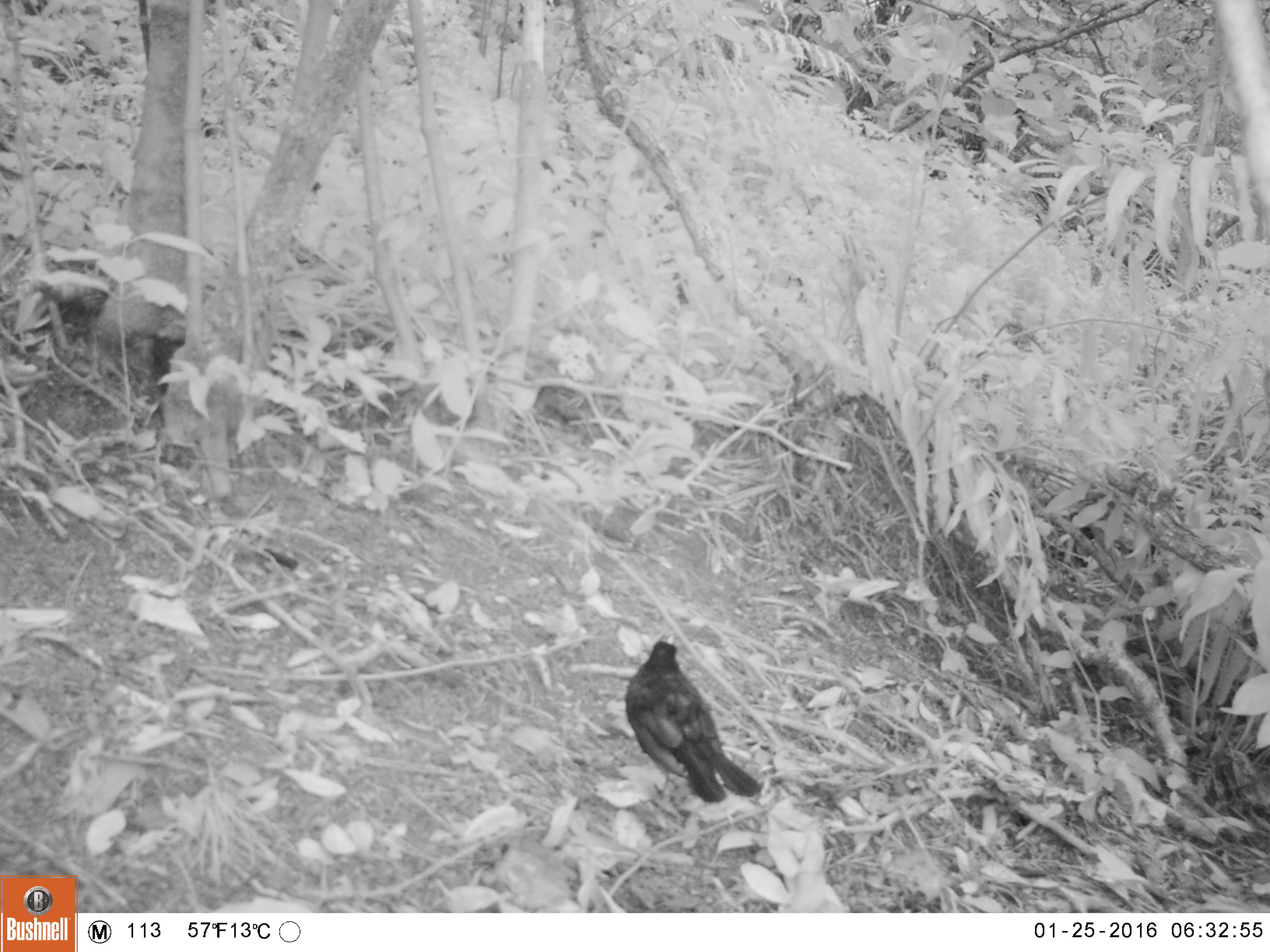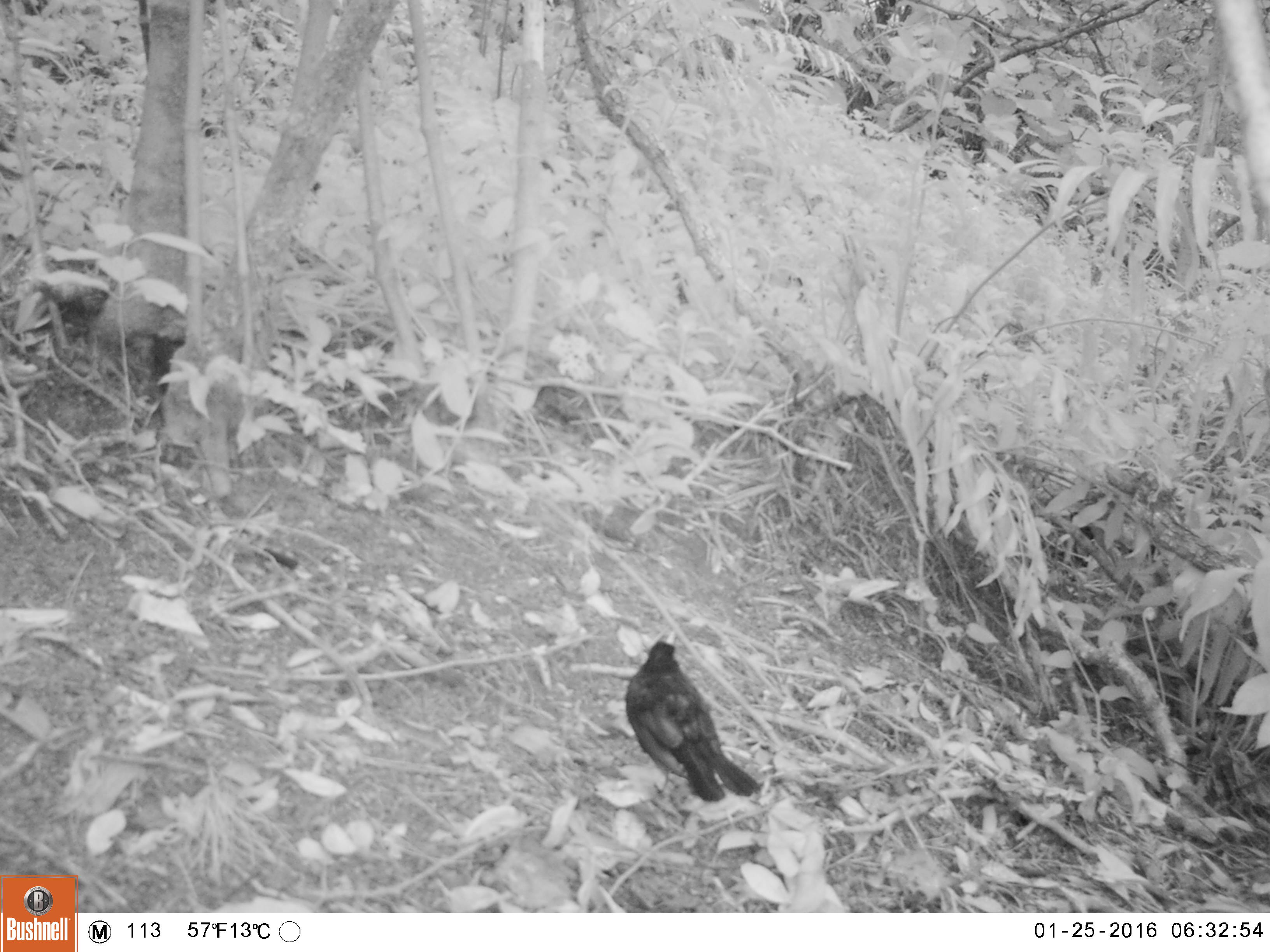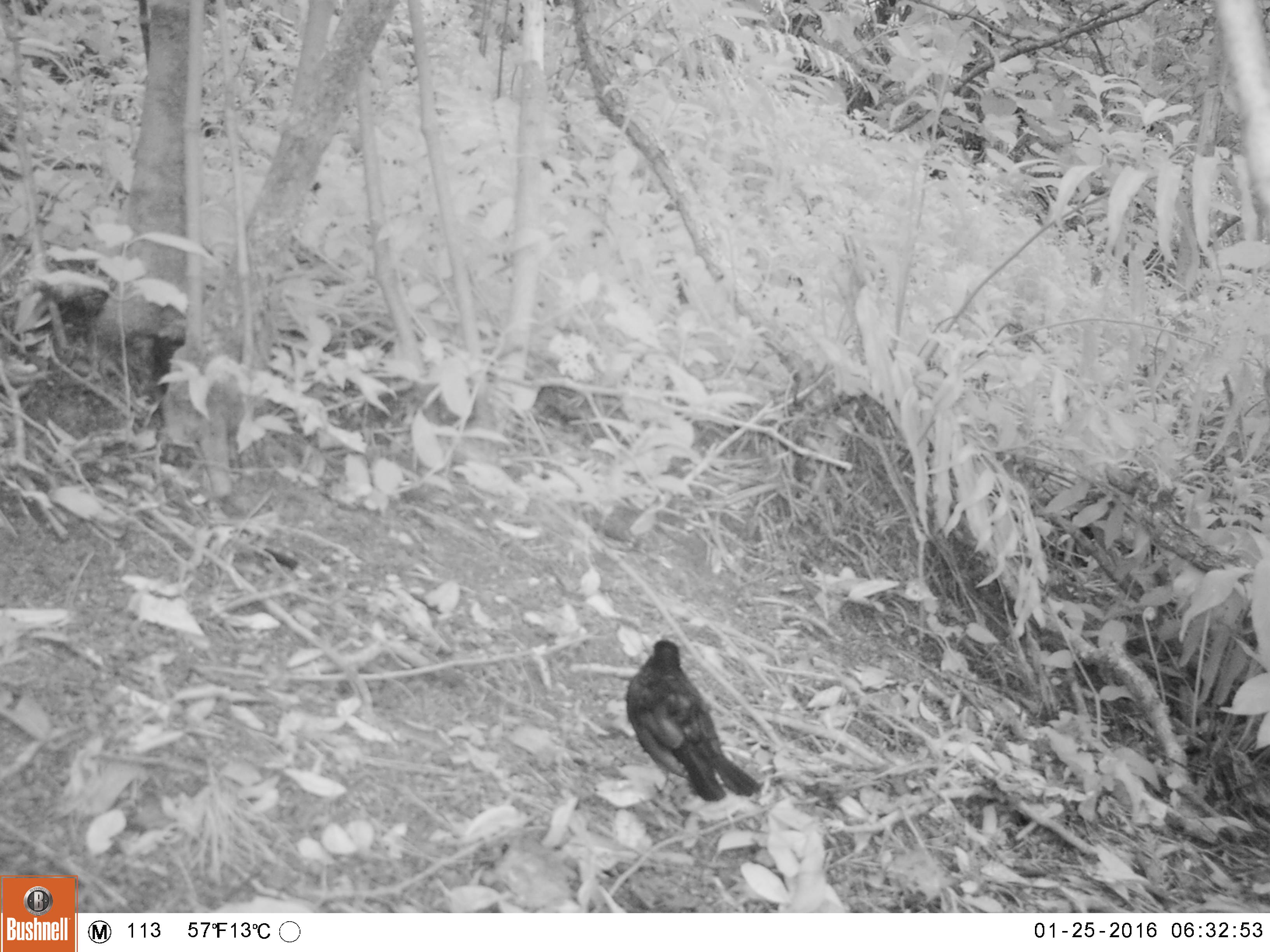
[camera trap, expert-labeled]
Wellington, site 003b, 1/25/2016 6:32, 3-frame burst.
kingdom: Animalia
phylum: Chordata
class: Aves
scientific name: Aves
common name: bird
Bird (Aves).